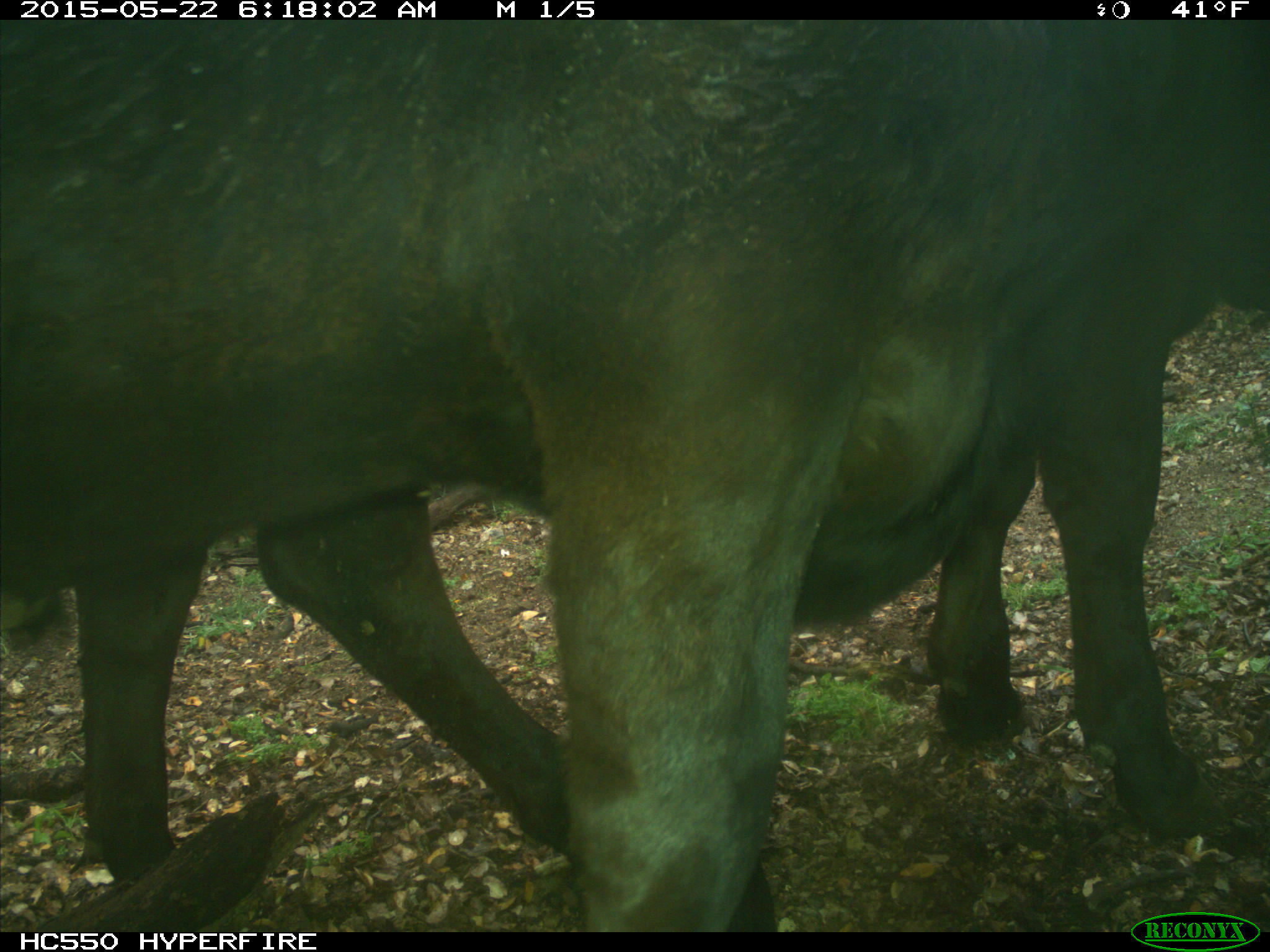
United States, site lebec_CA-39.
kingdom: Animalia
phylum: Chordata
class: Mammalia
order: Artiodactyla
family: Bovidae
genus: Bos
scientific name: Bos taurus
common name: domestic cow